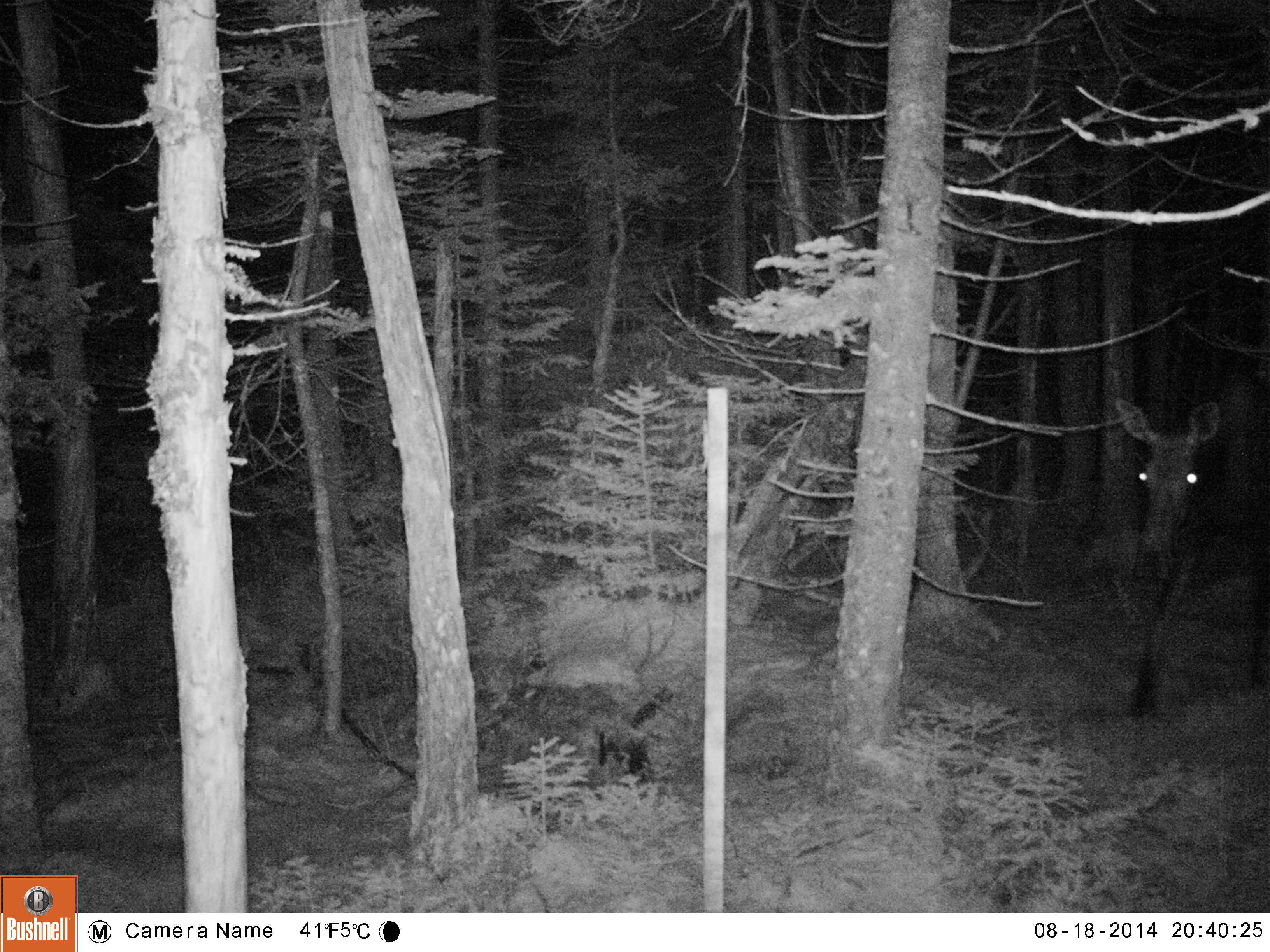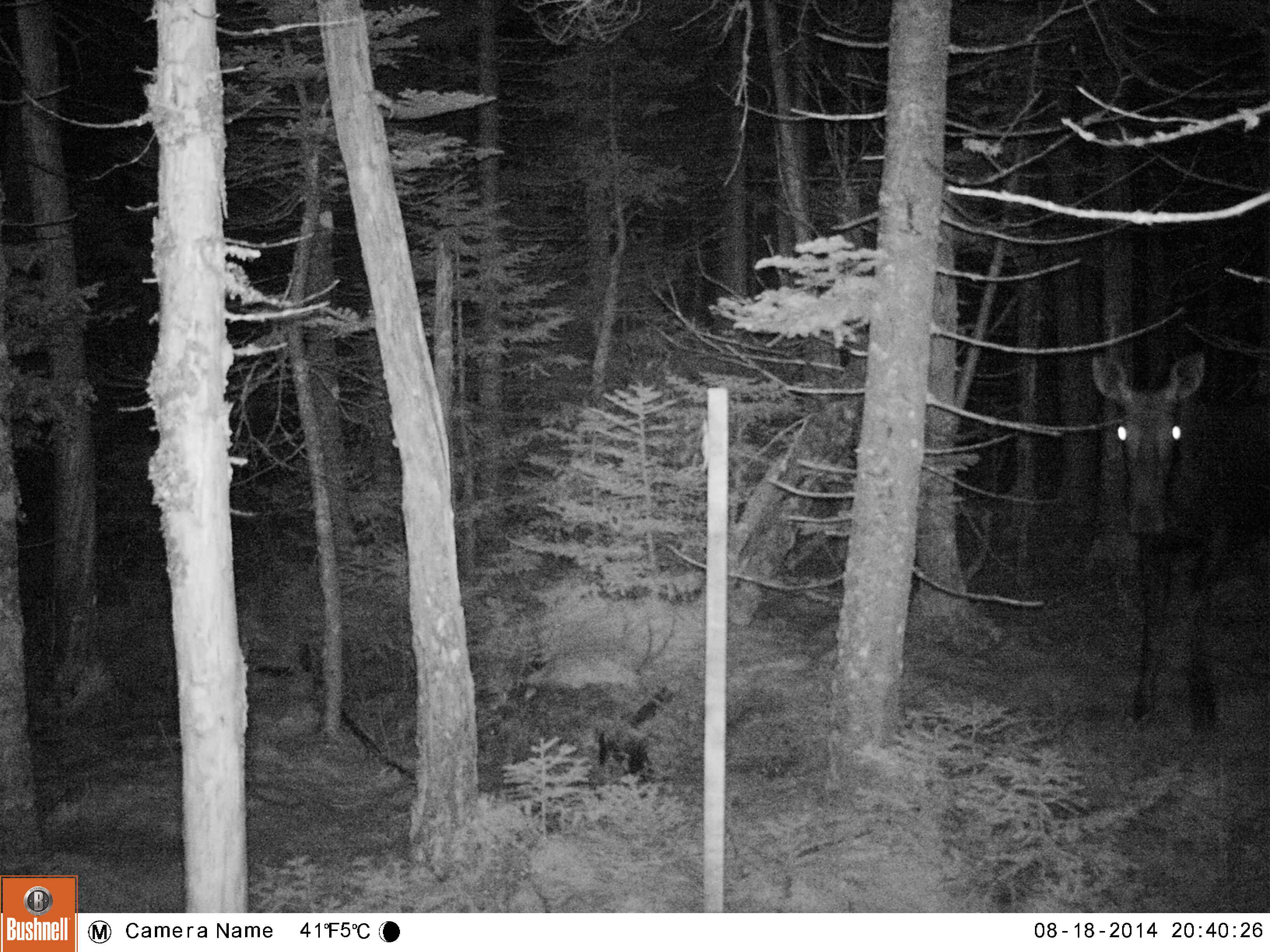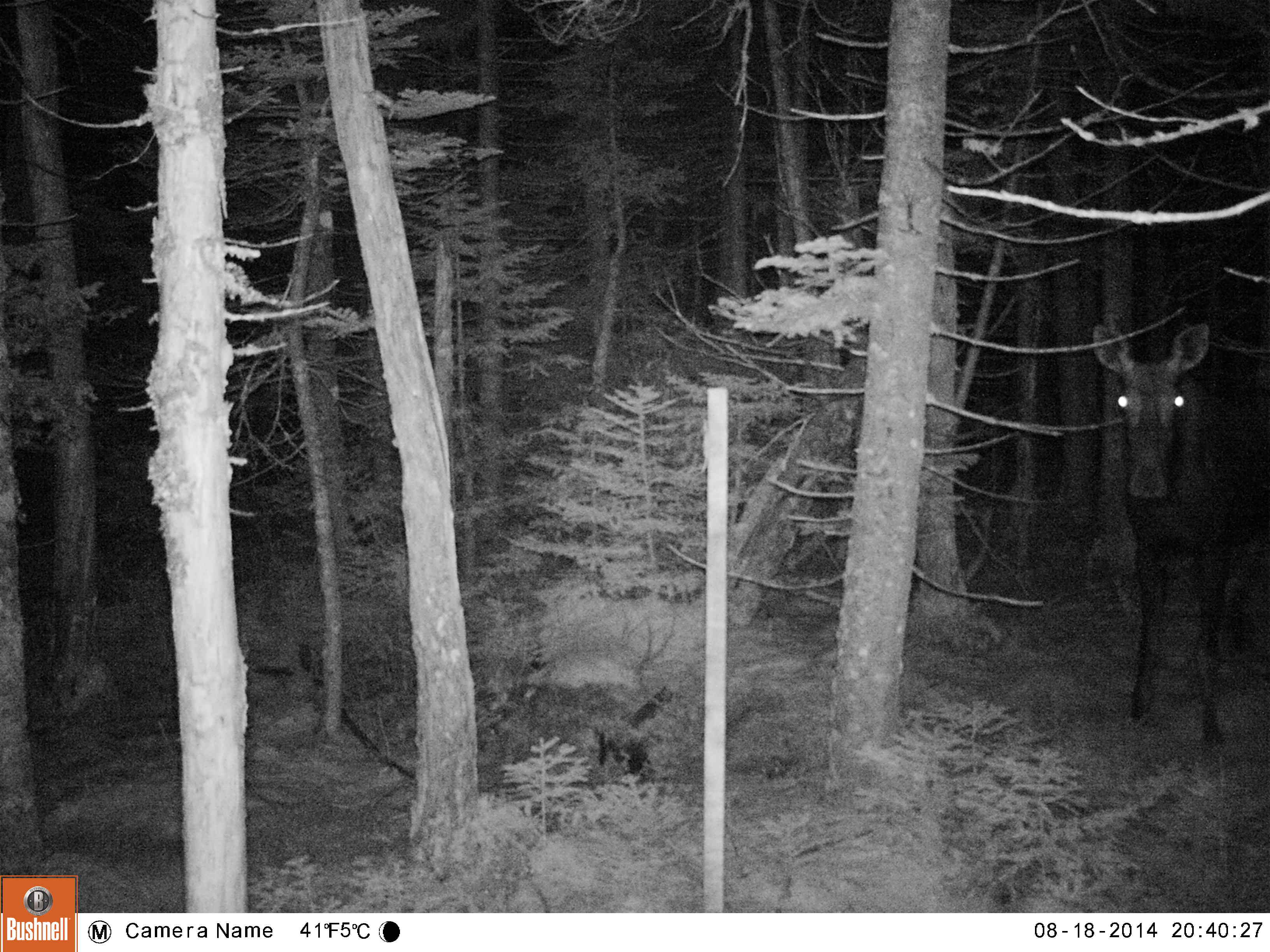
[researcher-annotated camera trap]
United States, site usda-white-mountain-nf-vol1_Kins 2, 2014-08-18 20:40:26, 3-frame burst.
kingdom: Animalia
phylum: Chordata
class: Mammalia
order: Artiodactyla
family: Cervidae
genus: Alces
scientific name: Alces alces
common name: moose